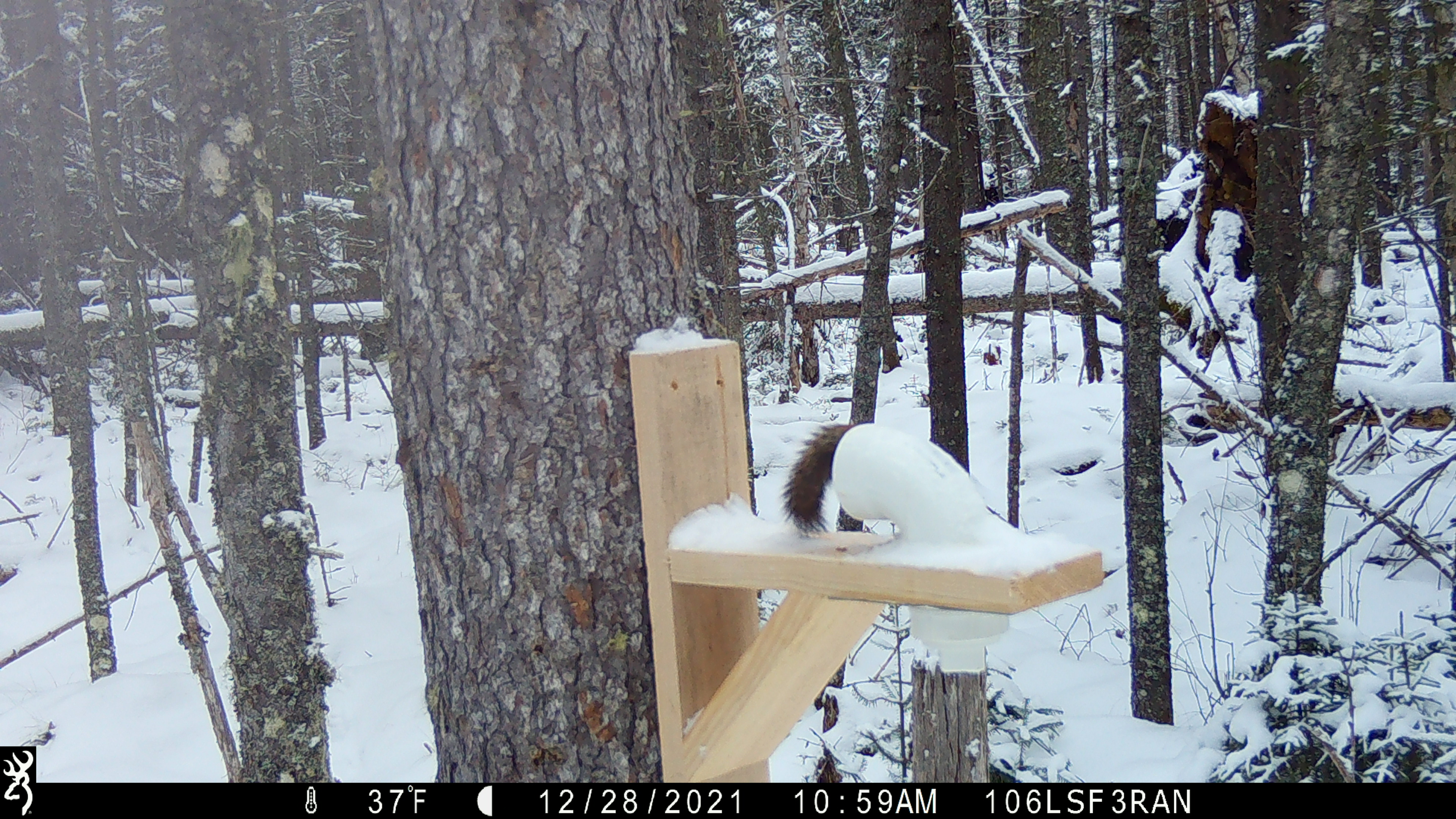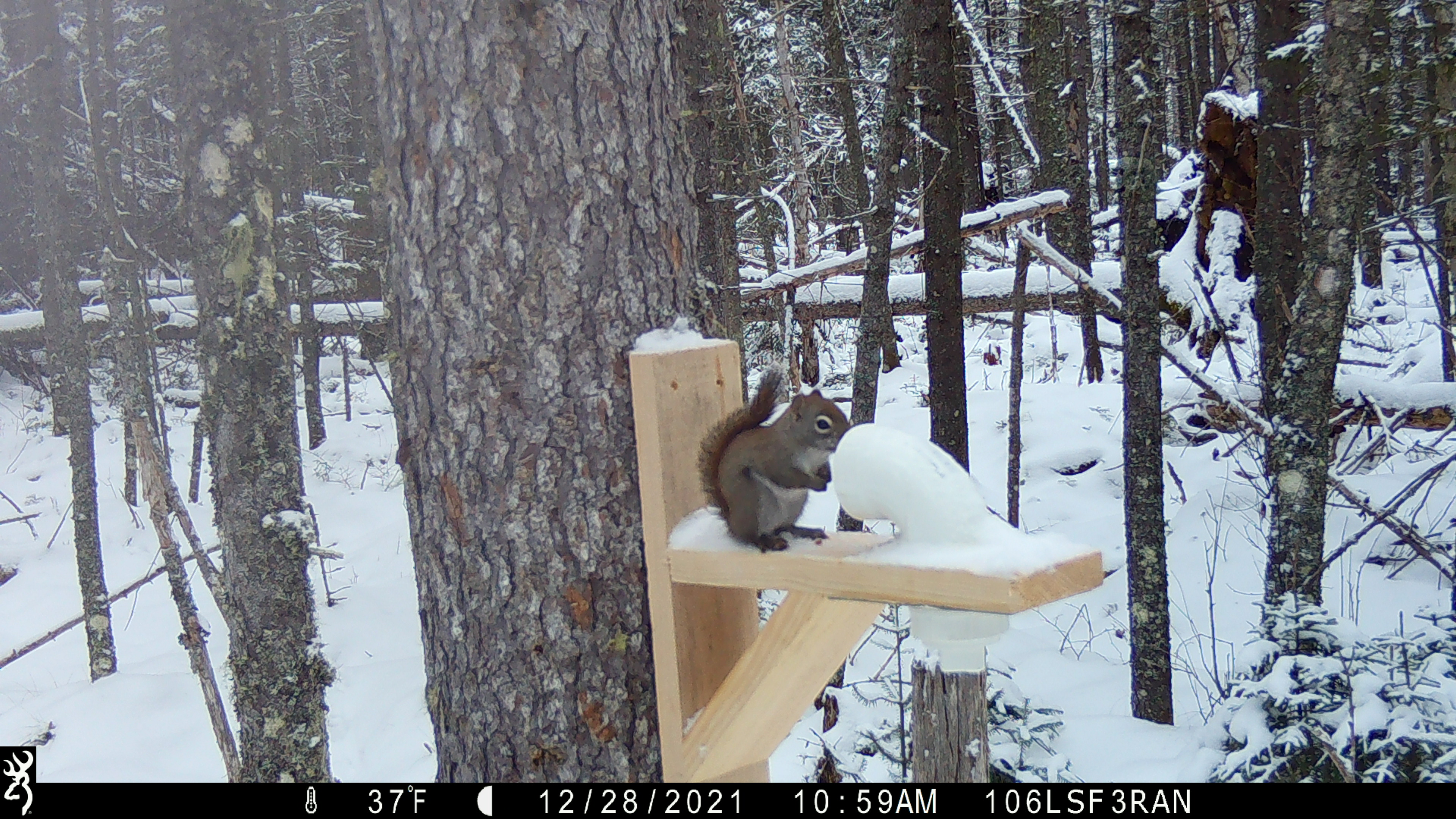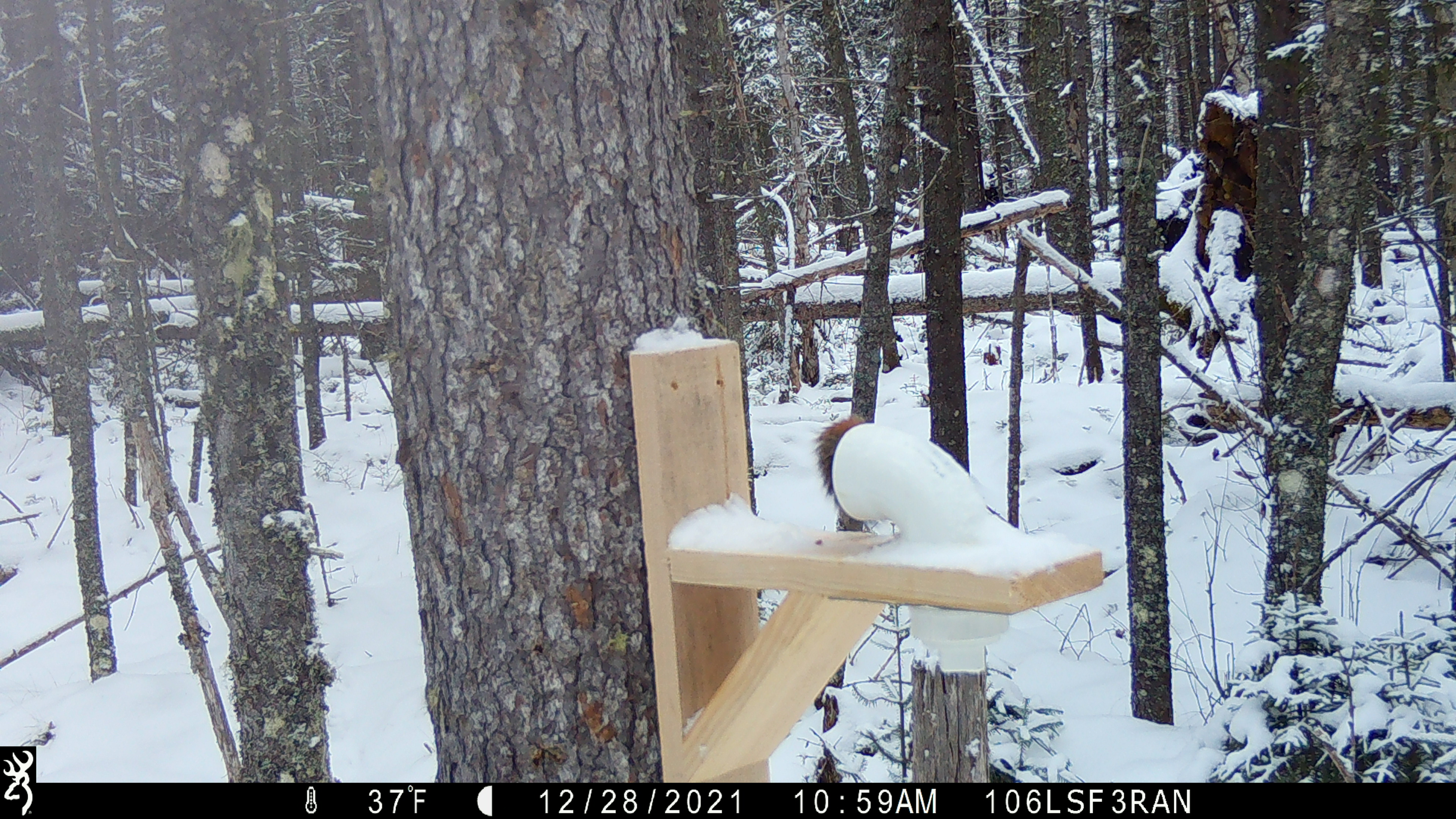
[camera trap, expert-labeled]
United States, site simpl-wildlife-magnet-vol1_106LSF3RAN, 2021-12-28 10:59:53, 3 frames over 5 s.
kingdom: Animalia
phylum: Chordata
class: Mammalia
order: Rodentia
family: Sciuridae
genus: Tamiasciurus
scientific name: Tamiasciurus hudsonicus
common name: red squirrel